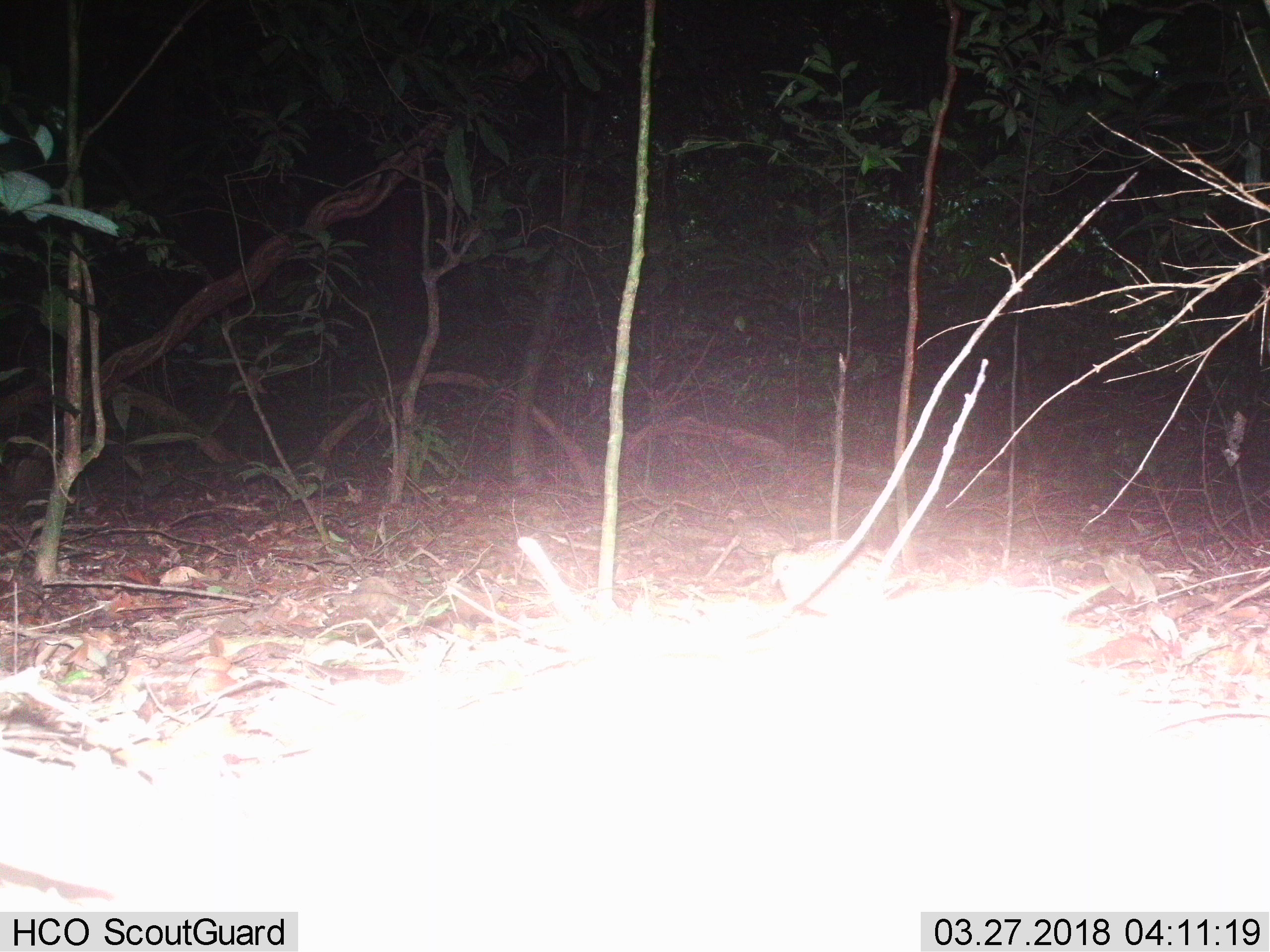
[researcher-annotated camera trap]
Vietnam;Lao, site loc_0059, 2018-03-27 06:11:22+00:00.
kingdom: Animalia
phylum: Chordata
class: Aves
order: Galliformes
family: Phasianidae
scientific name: Phasianidae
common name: partridge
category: unidentified partridge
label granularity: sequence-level